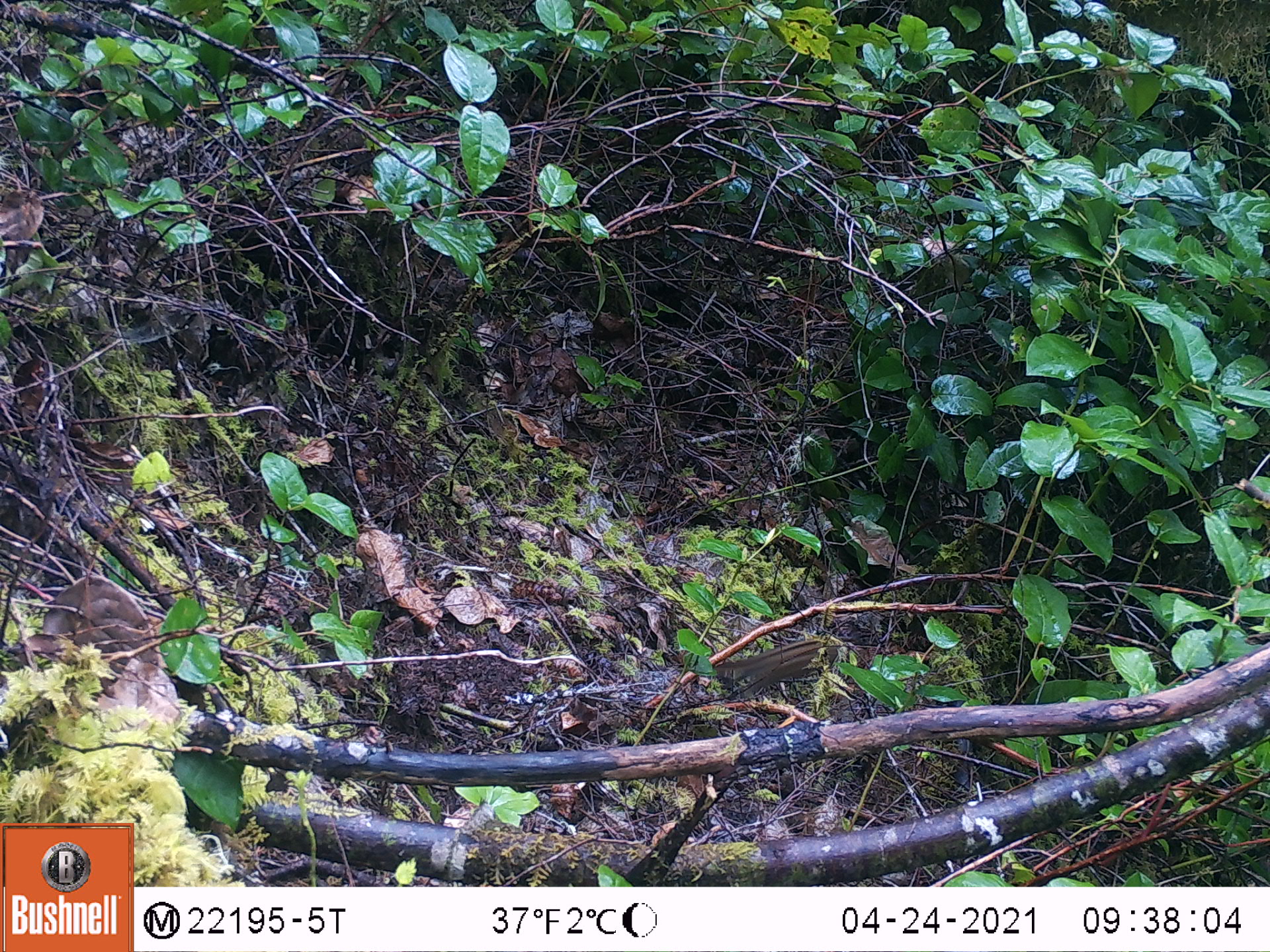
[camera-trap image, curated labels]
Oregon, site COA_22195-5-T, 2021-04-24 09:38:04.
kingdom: Animalia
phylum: Chordata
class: Mammalia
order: Rodentia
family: Sciuridae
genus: Neotamias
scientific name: Neotamias townsendii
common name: townsend's chipmunk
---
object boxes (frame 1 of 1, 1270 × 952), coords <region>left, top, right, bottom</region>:
townsend's chipmunk: <region>687, 610, 908, 738</region>